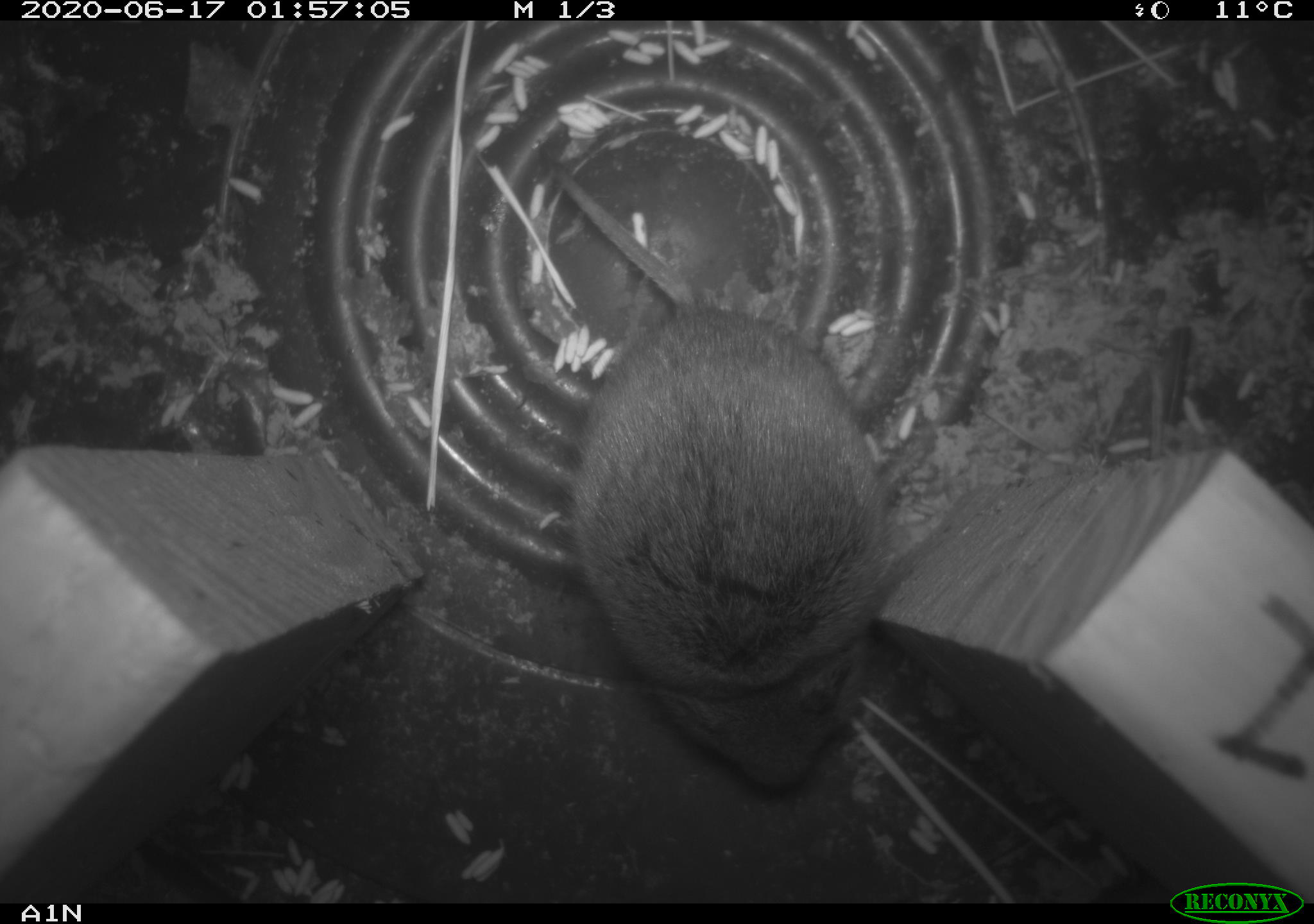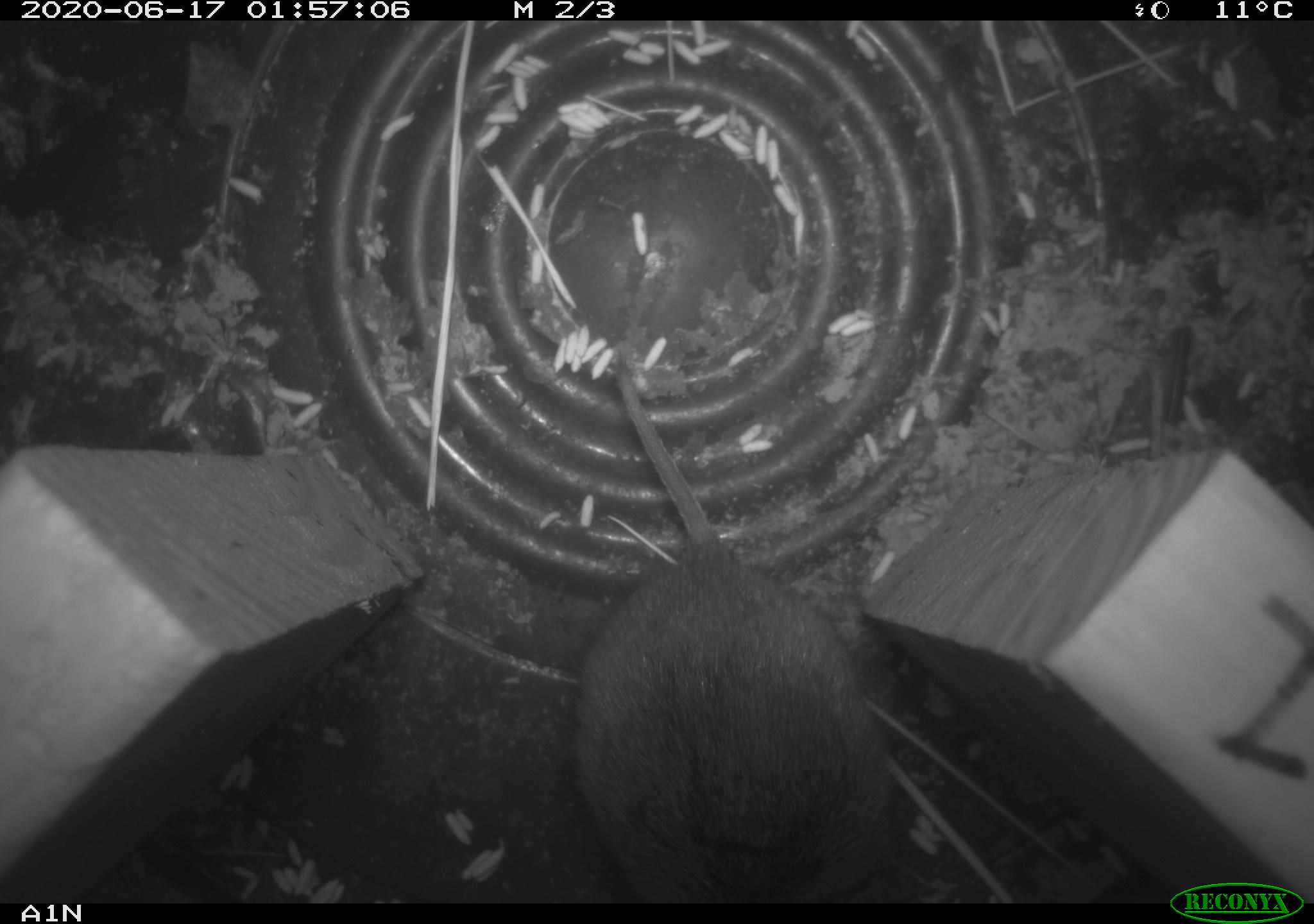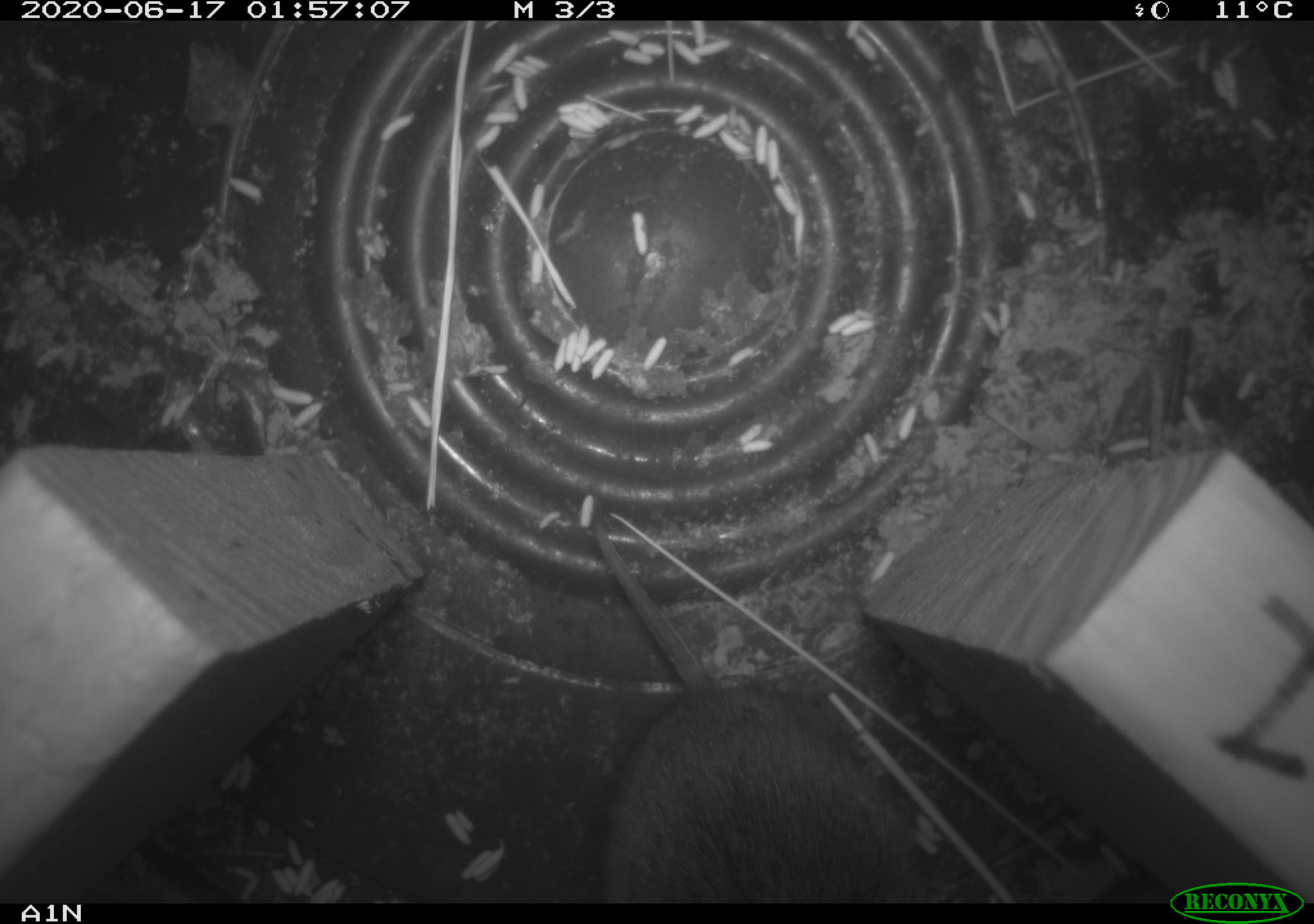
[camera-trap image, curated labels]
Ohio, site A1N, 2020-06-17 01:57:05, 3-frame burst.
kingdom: Animalia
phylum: Chordata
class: Mammalia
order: Rodentia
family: Cricetidae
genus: Microtus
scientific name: Microtus pennsylvanicus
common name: meadow vole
Meadow vole (Microtus pennsylvanicus).